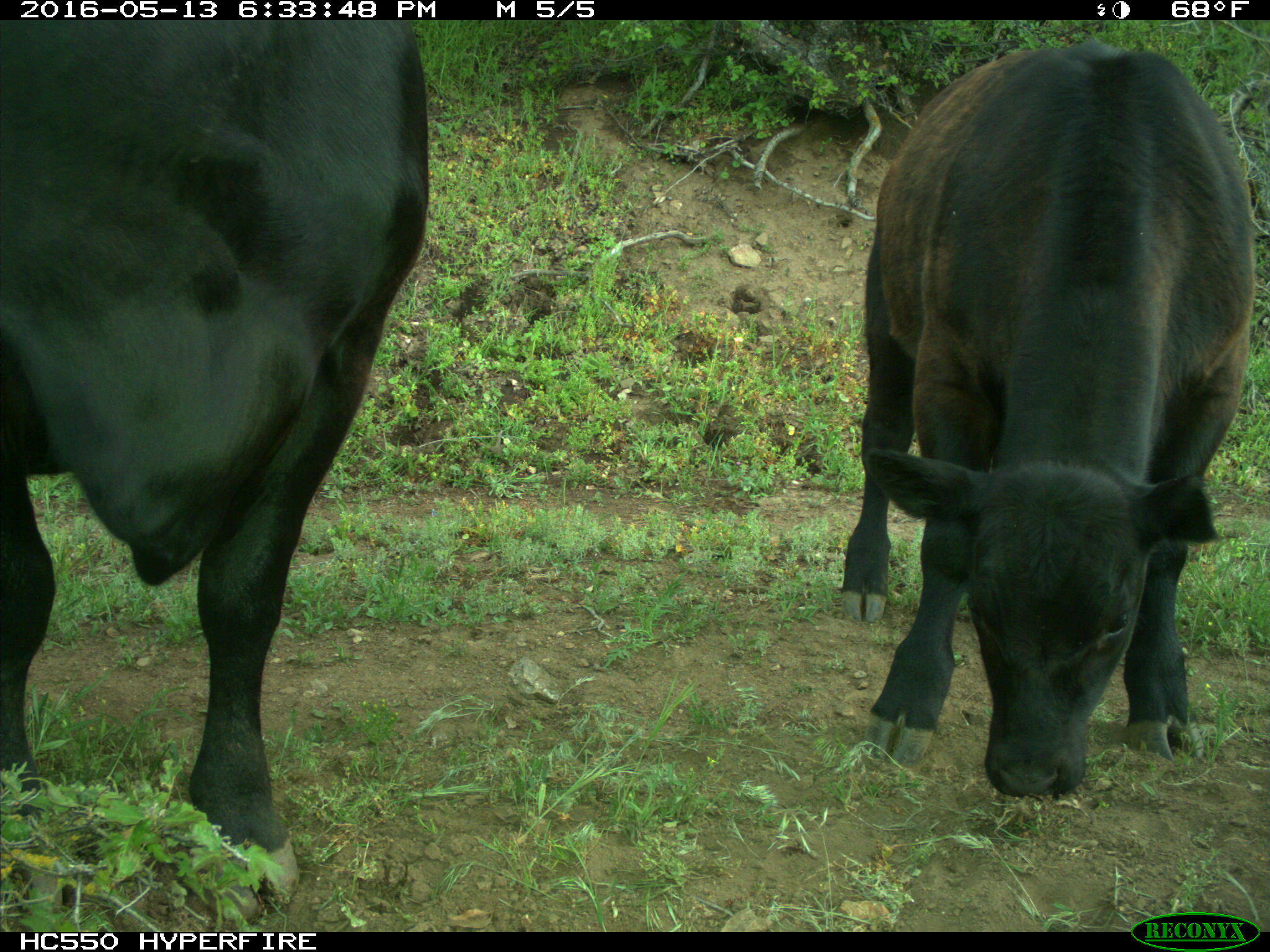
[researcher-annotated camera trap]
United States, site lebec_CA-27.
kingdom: Animalia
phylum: Chordata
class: Mammalia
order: Artiodactyla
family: Bovidae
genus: Bos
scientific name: Bos taurus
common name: domestic cow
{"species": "Bos taurus (domestic cow)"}